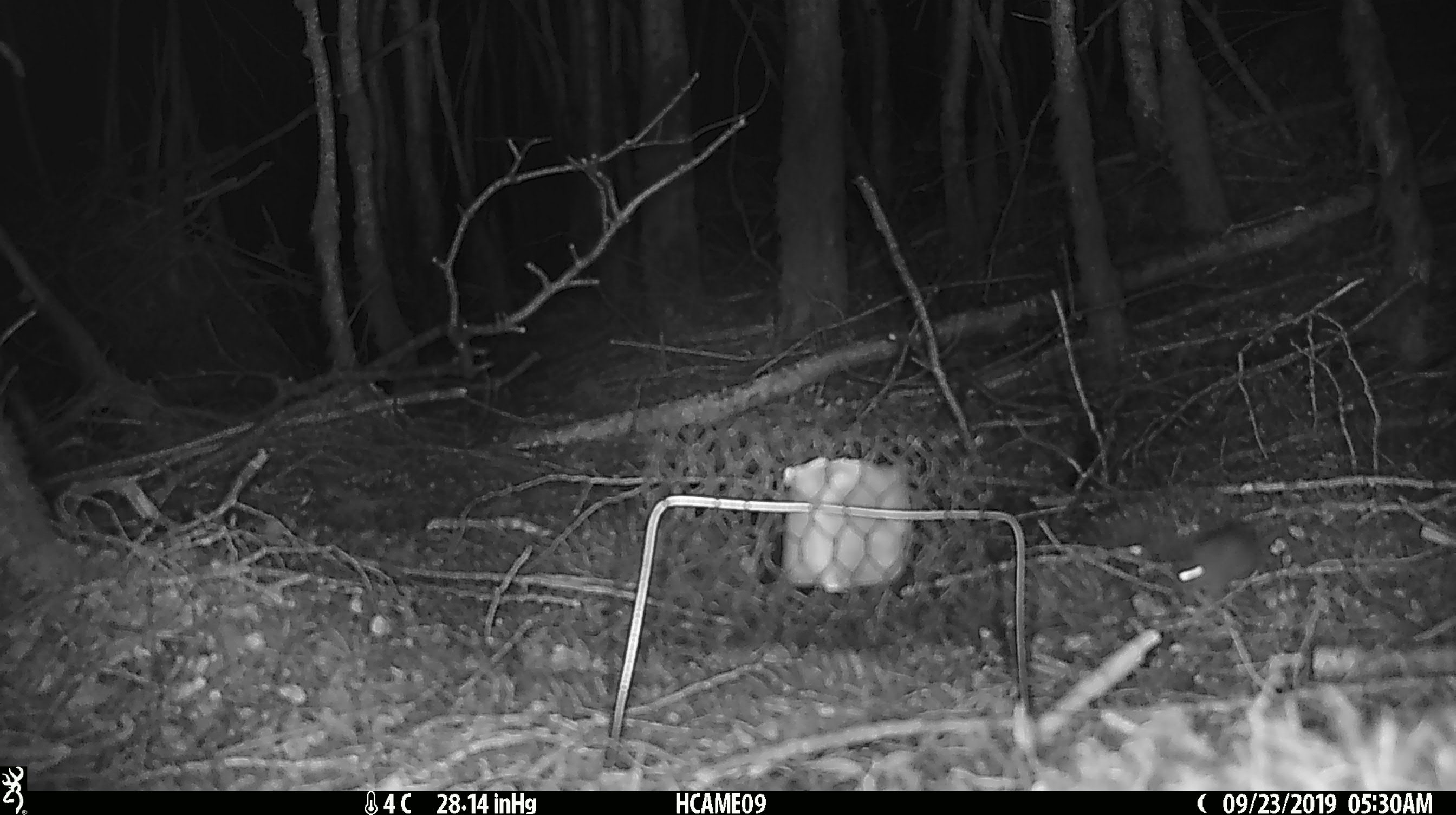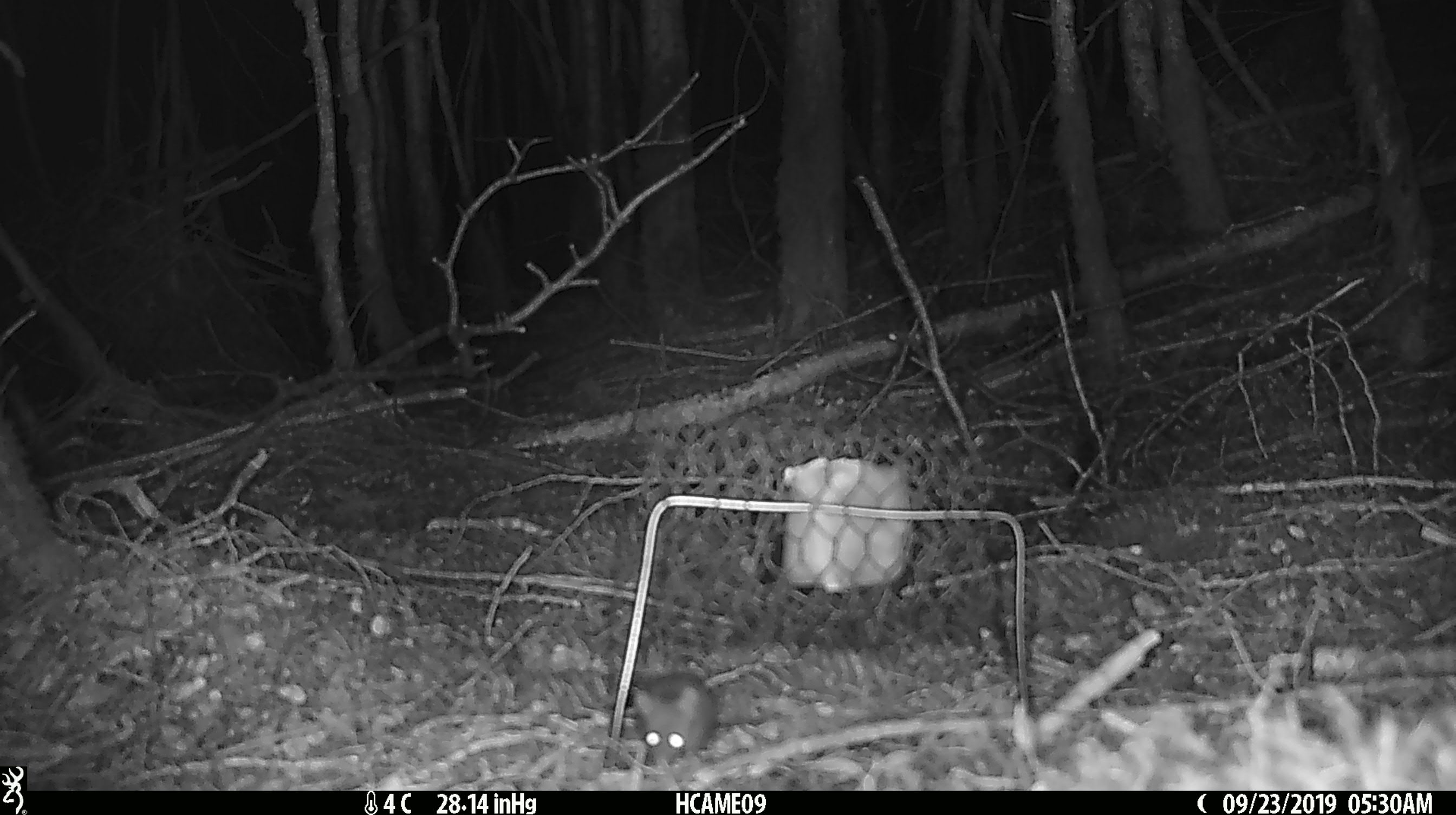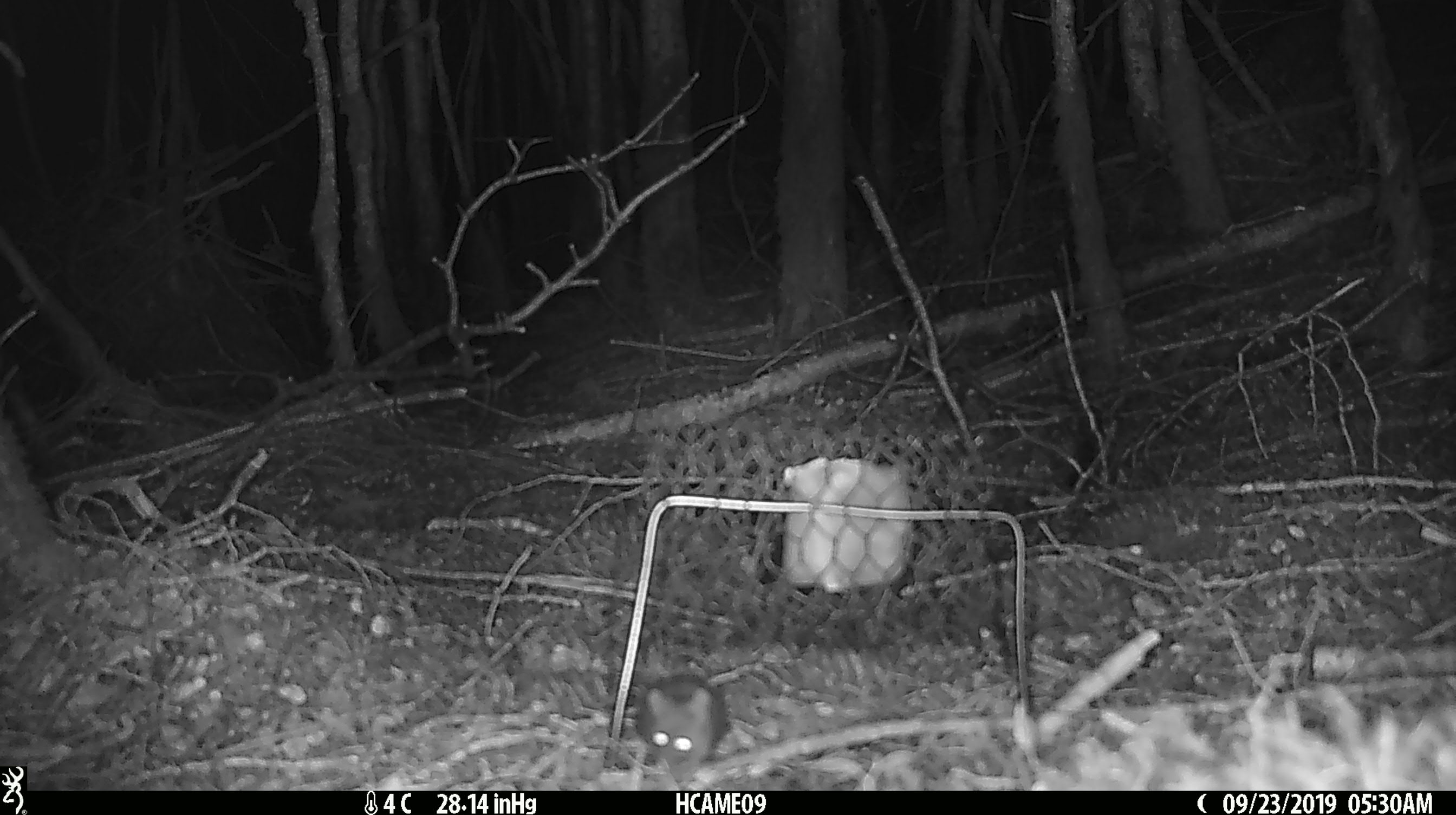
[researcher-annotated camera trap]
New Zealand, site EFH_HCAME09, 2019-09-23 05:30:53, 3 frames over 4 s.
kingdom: Animalia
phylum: Chordata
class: Mammalia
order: Rodentia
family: Muridae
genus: Mus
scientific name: Mus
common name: mouse